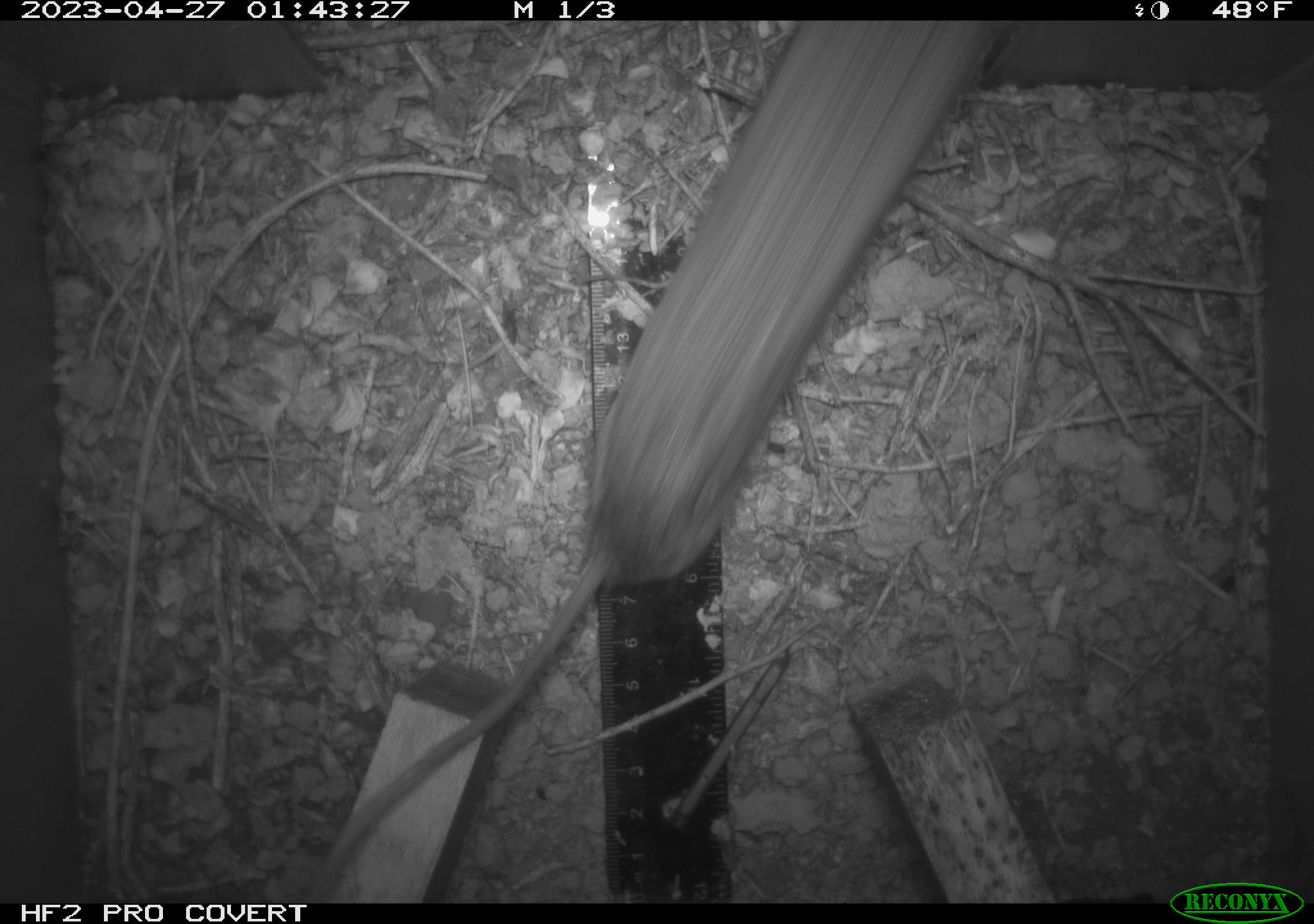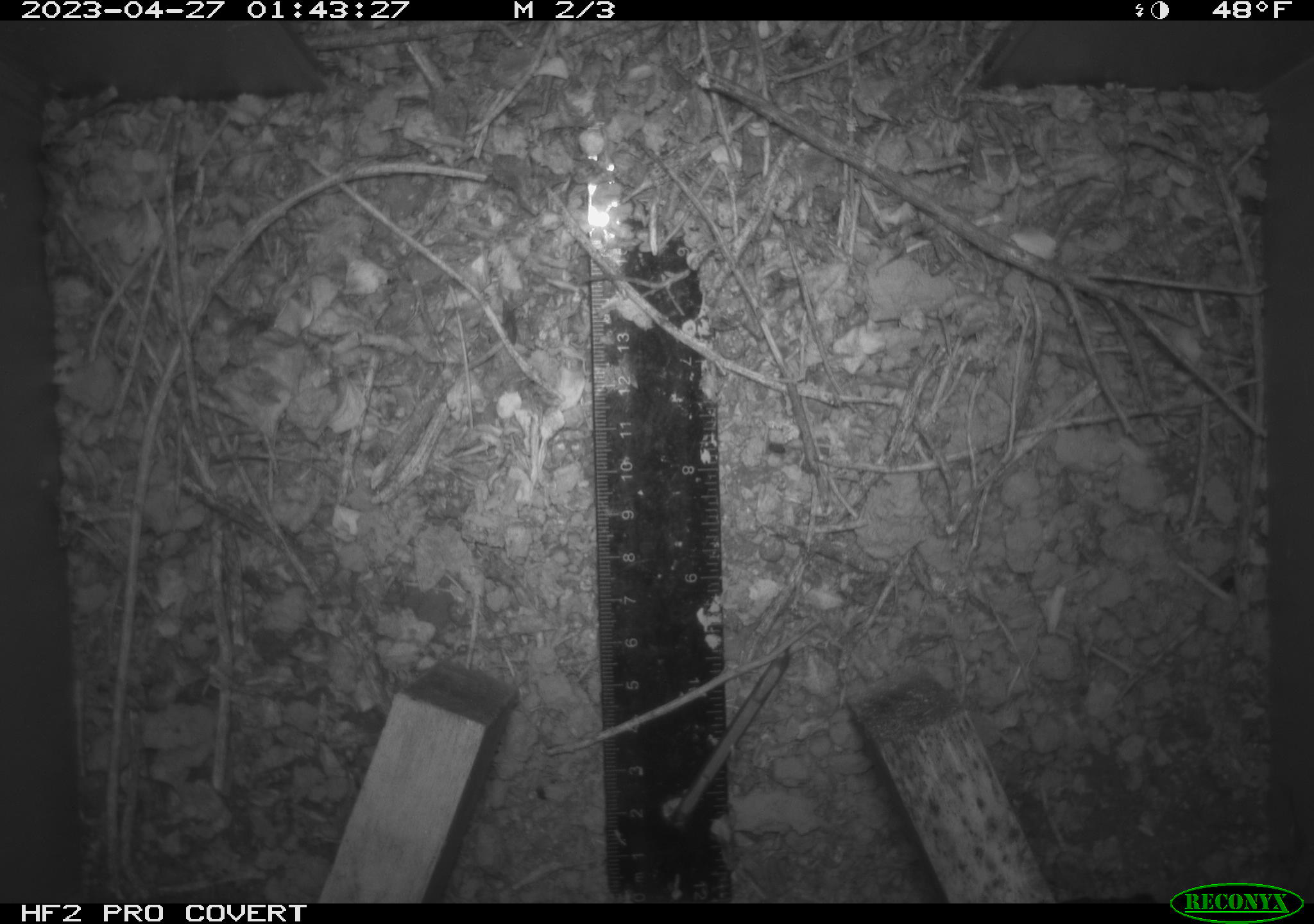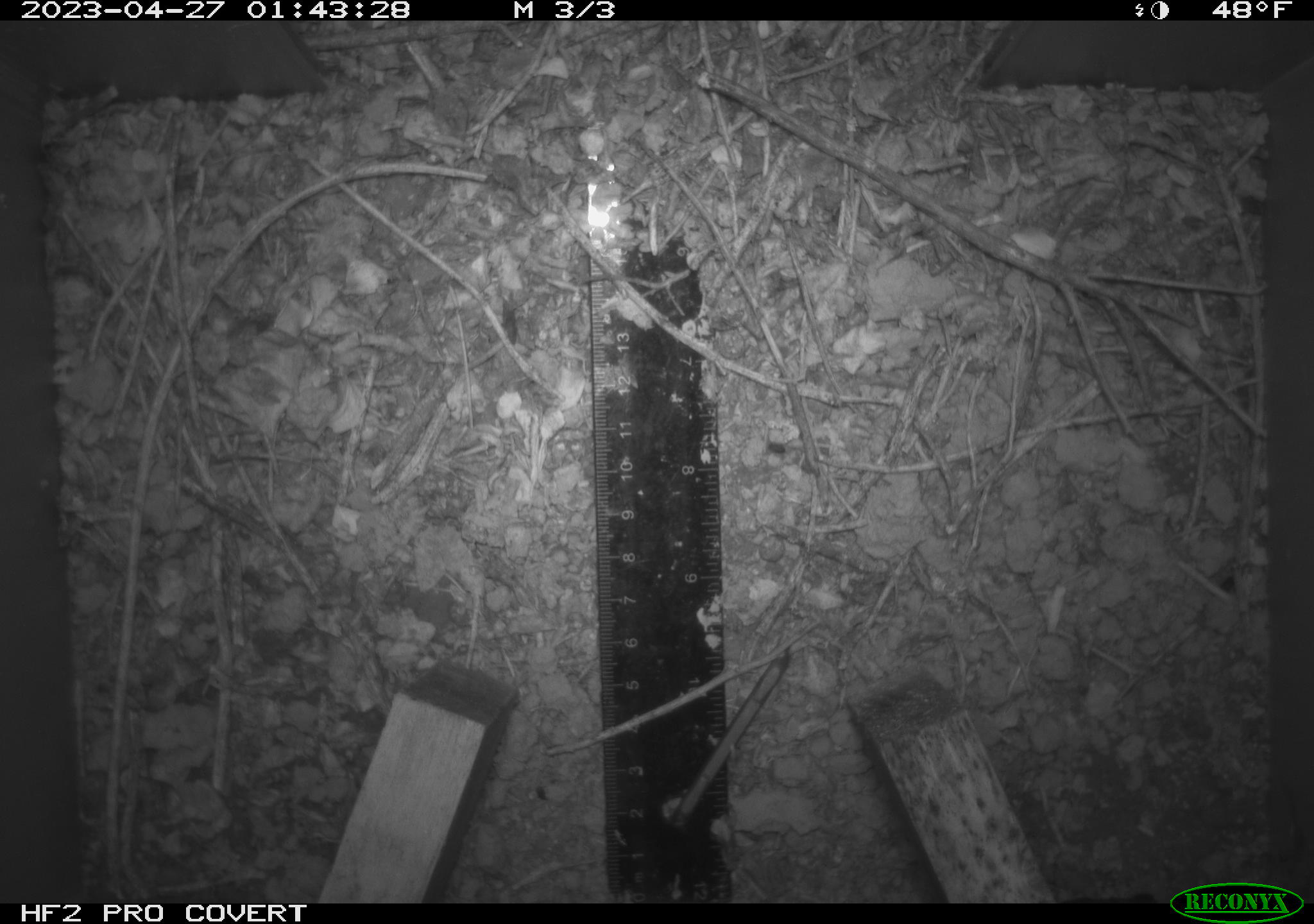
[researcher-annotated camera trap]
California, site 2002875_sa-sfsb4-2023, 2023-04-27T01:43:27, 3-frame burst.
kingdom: Animalia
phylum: Chordata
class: Mammalia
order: Rodentia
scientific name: Rodentia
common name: mouse species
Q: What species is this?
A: Mouse species (Rodentia).